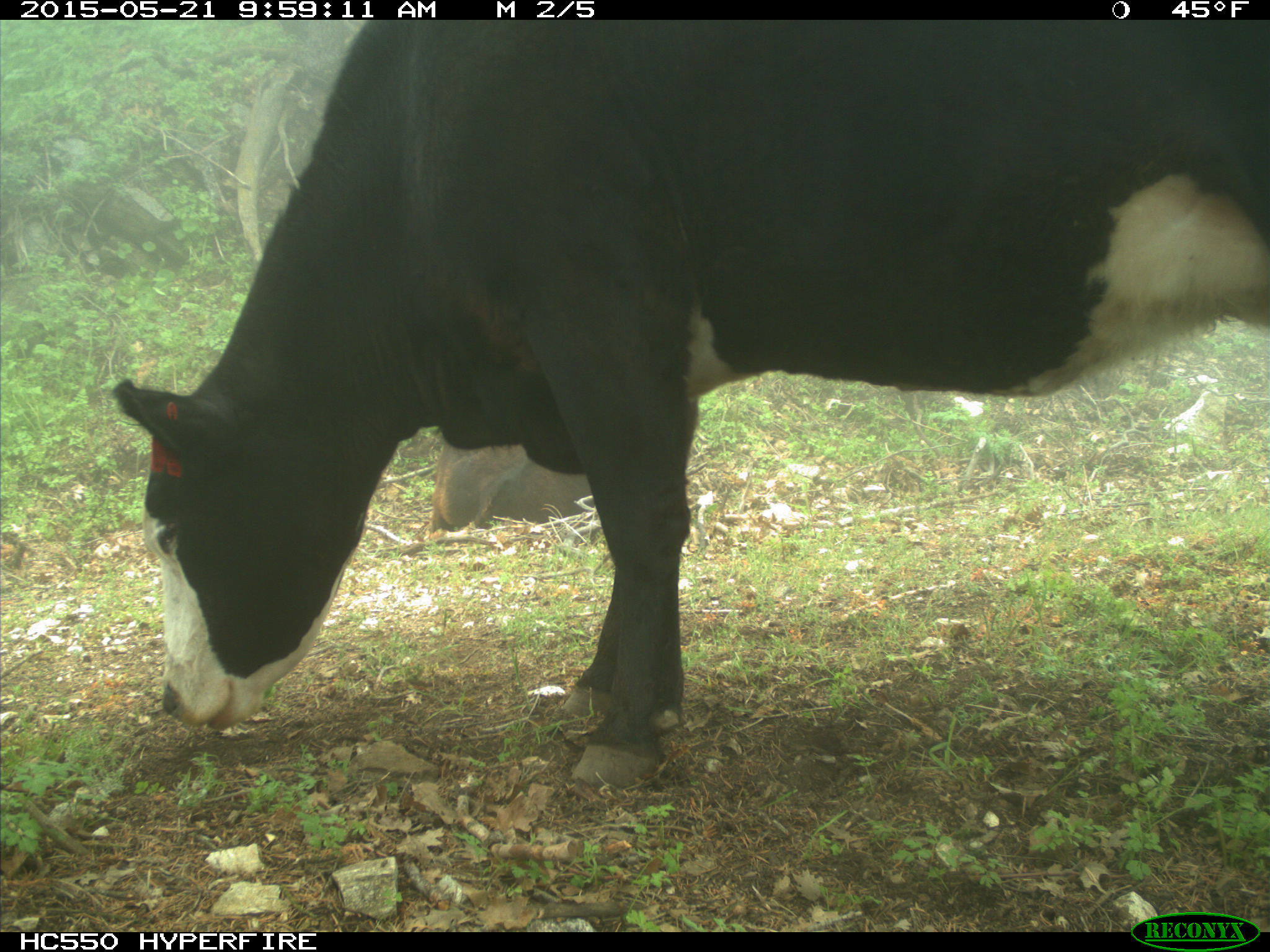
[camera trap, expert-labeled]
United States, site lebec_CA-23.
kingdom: Animalia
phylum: Chordata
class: Mammalia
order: Artiodactyla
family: Bovidae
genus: Bos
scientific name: Bos taurus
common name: domestic cow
Bos taurus (domestic cow).